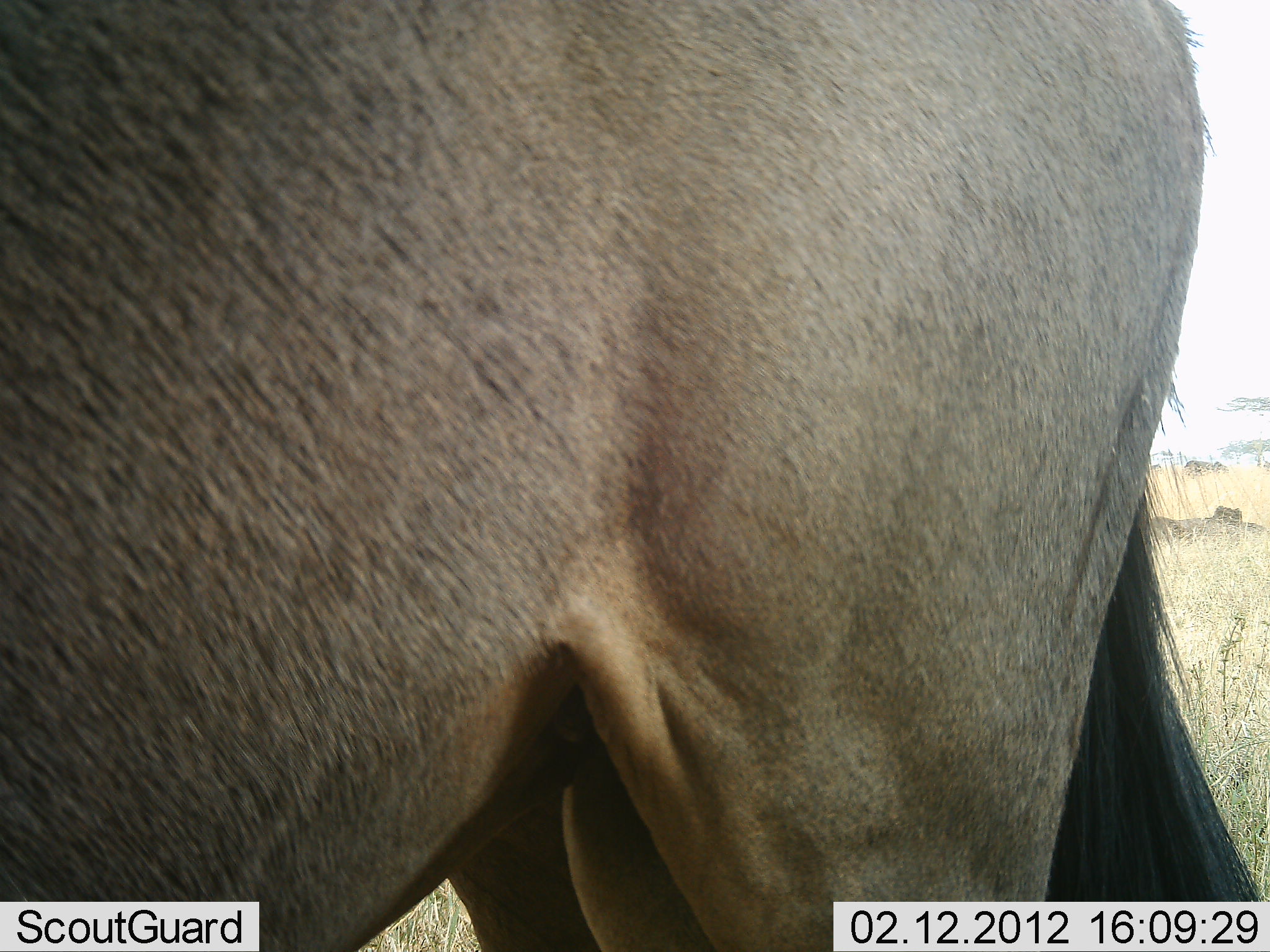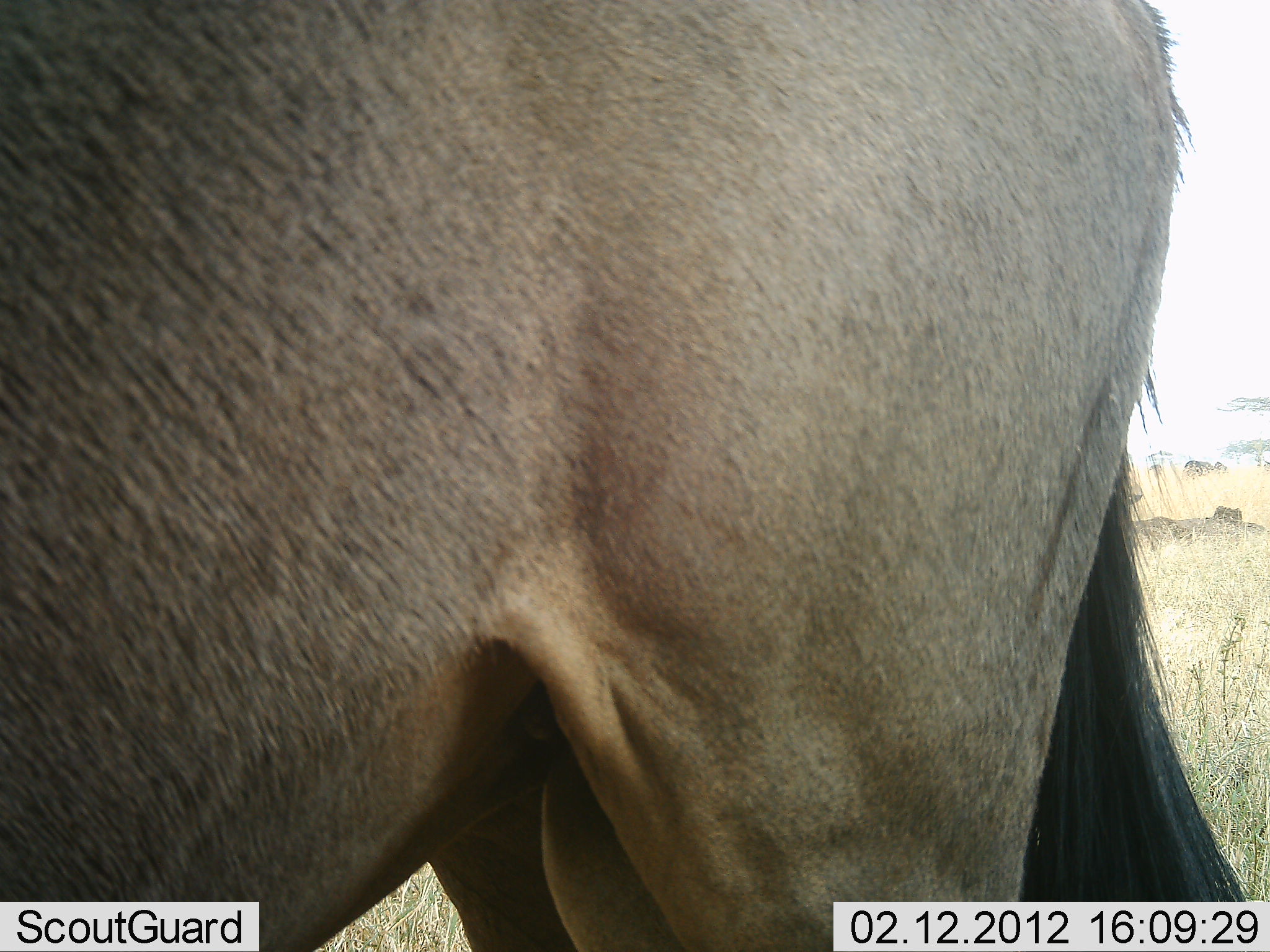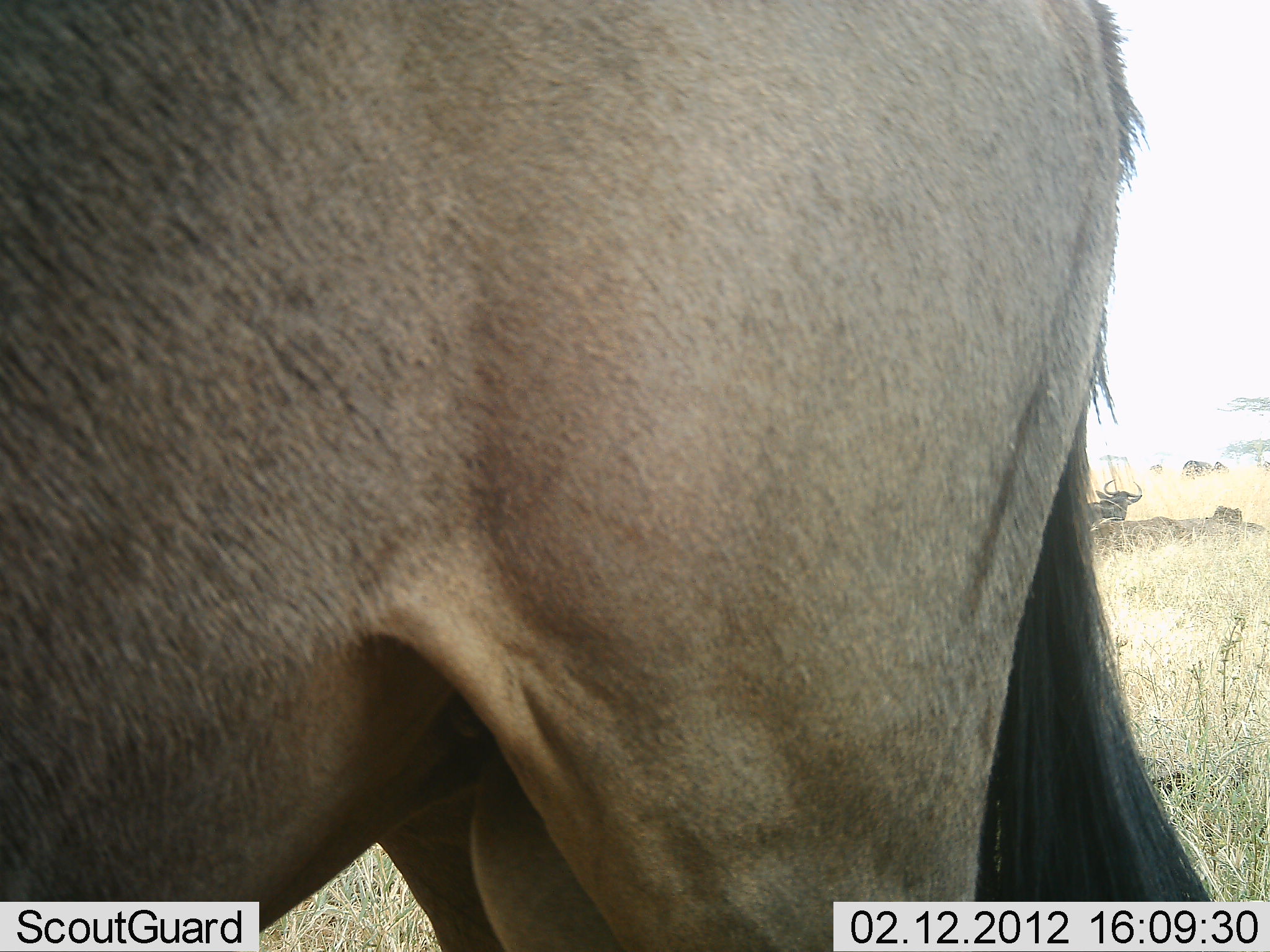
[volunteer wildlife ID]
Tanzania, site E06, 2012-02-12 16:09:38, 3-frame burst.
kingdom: Animalia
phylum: Chordata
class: Mammalia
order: Artiodactyla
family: Bovidae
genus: Connochaetes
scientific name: Connochaetes taurinus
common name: blue wildebeest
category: wildebeest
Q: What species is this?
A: Wildebeest (blue wildebeest) (Connochaetes taurinus).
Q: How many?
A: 1.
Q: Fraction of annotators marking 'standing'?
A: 91%.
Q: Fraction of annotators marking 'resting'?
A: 14%.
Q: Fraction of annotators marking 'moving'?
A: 9%.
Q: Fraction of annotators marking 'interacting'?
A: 0%.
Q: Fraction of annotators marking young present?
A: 0%.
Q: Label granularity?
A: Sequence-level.